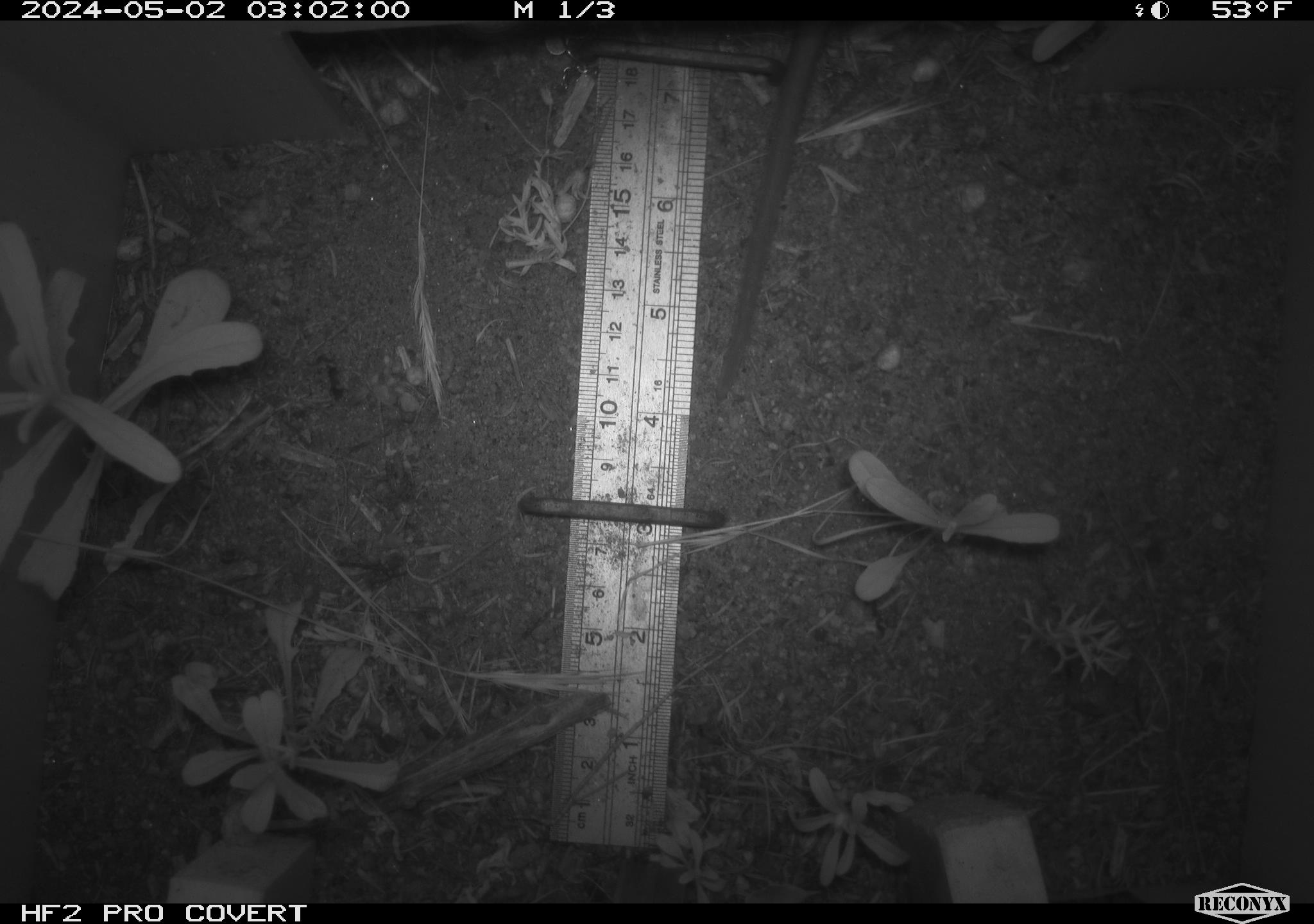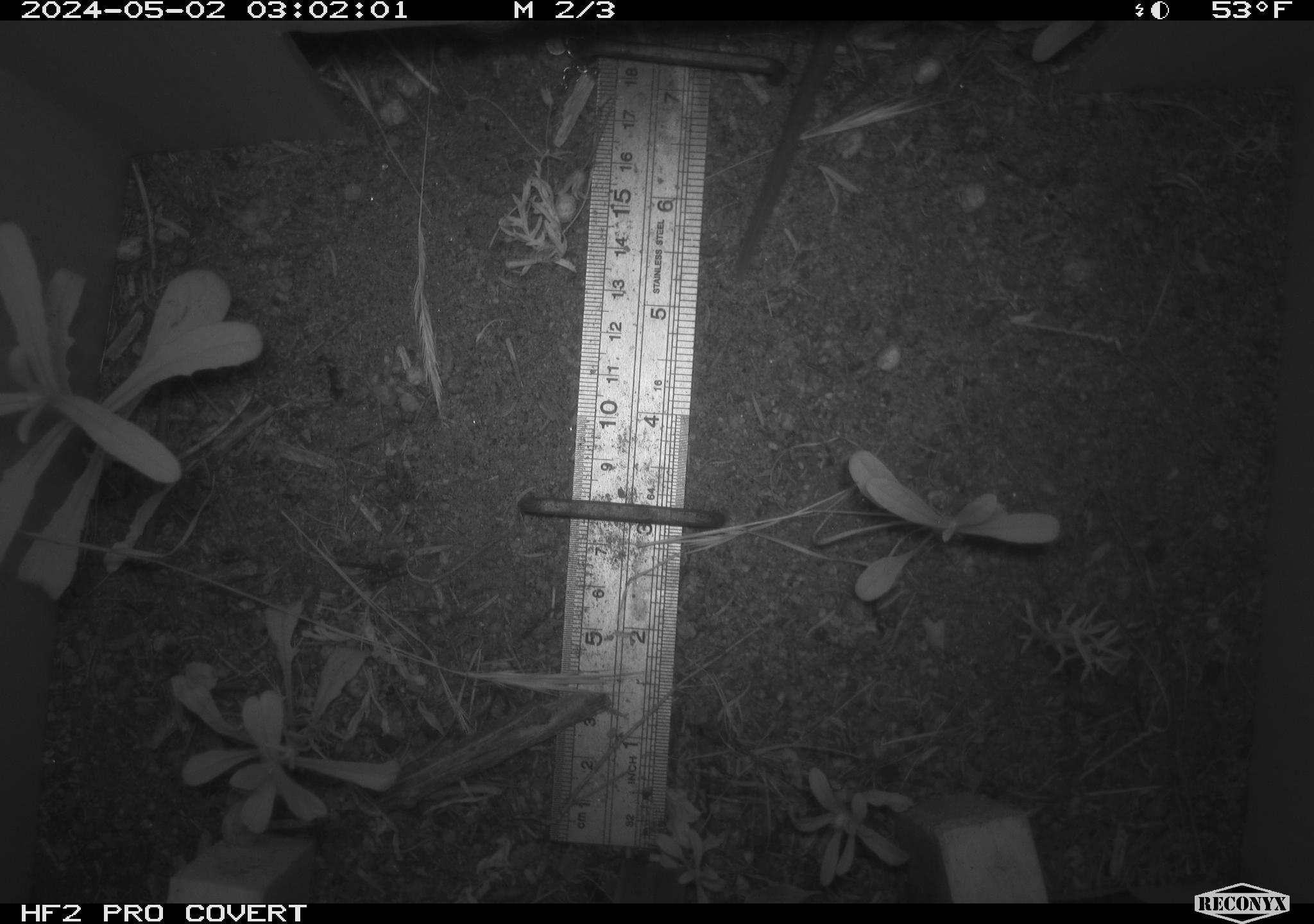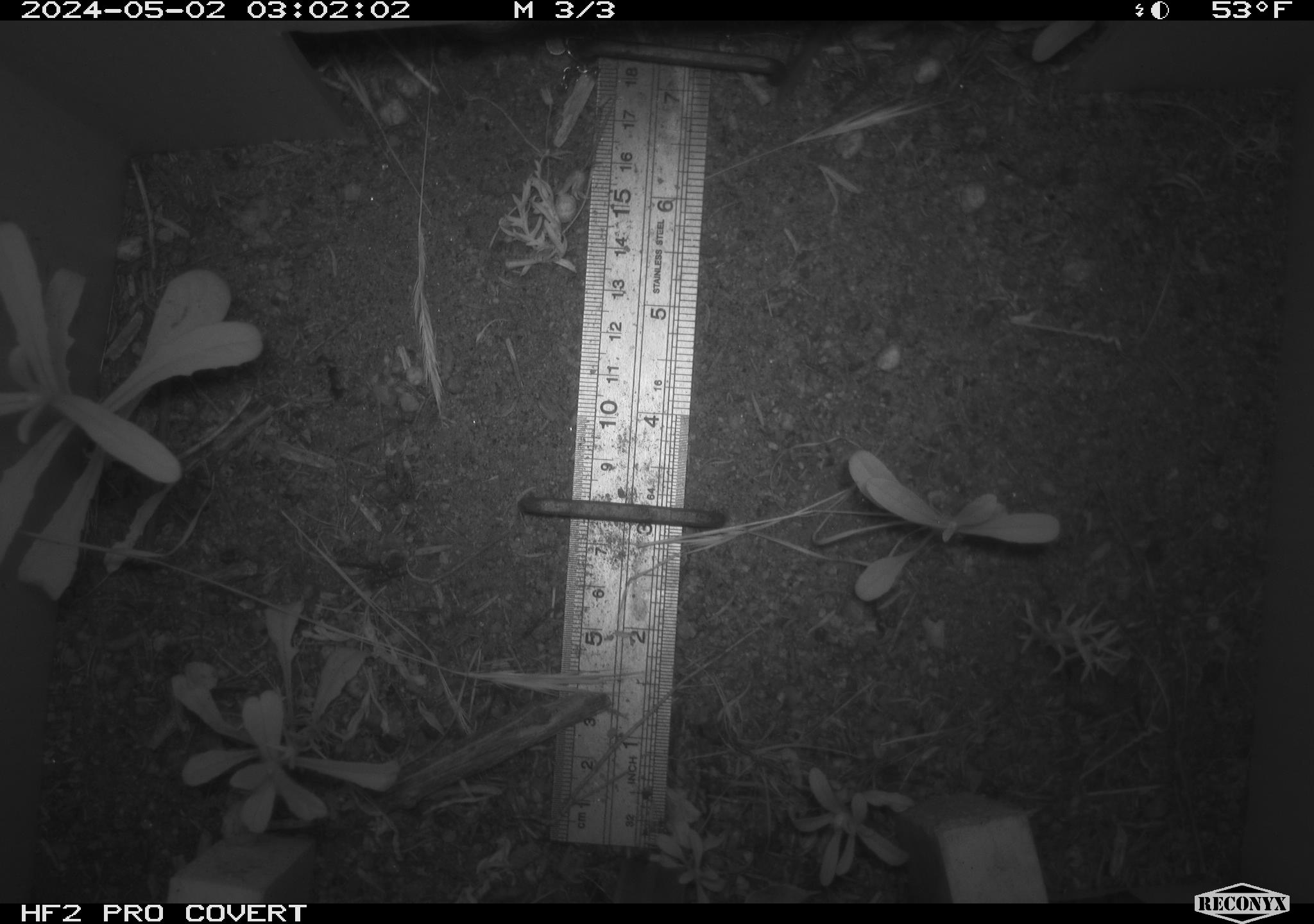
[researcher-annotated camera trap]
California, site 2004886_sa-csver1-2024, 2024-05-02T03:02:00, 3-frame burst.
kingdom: Animalia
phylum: Chordata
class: Mammalia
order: Rodentia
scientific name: Rodentia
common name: rodent